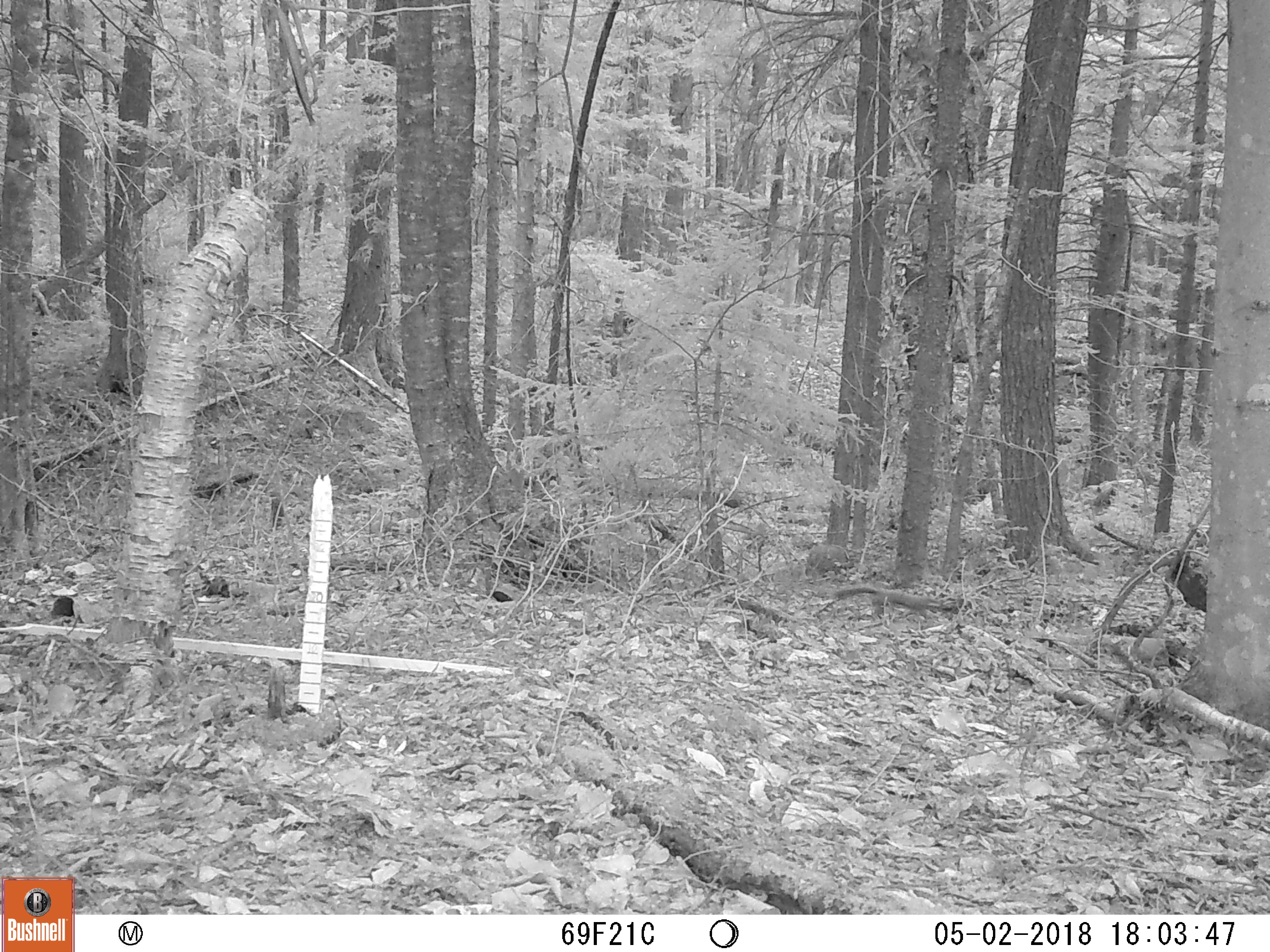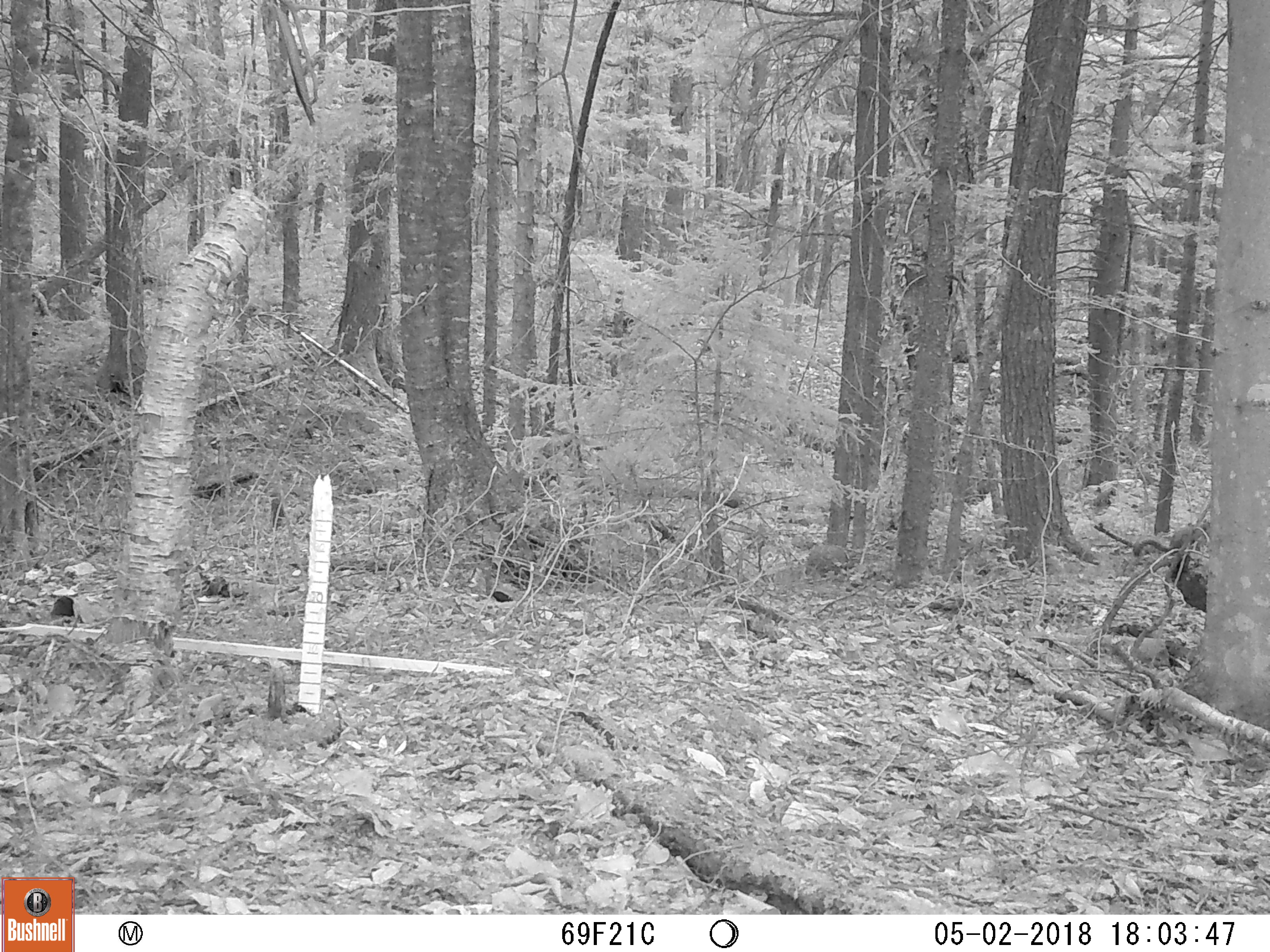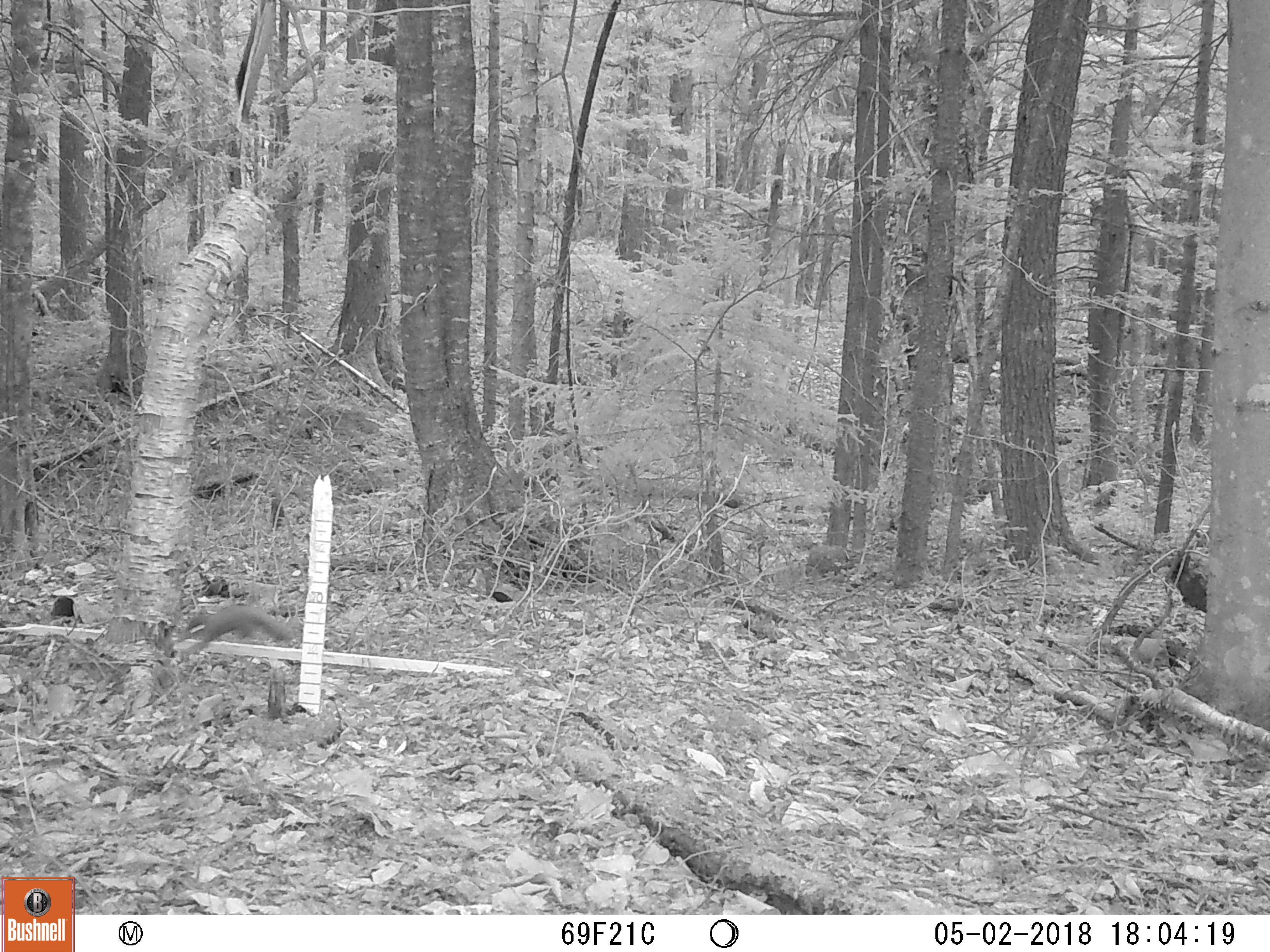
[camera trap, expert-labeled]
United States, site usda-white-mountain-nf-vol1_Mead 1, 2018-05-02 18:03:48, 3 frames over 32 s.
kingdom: Animalia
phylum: Chordata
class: Mammalia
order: Rodentia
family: Sciuridae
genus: Tamiasciurus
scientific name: Tamiasciurus hudsonicus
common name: red squirrel